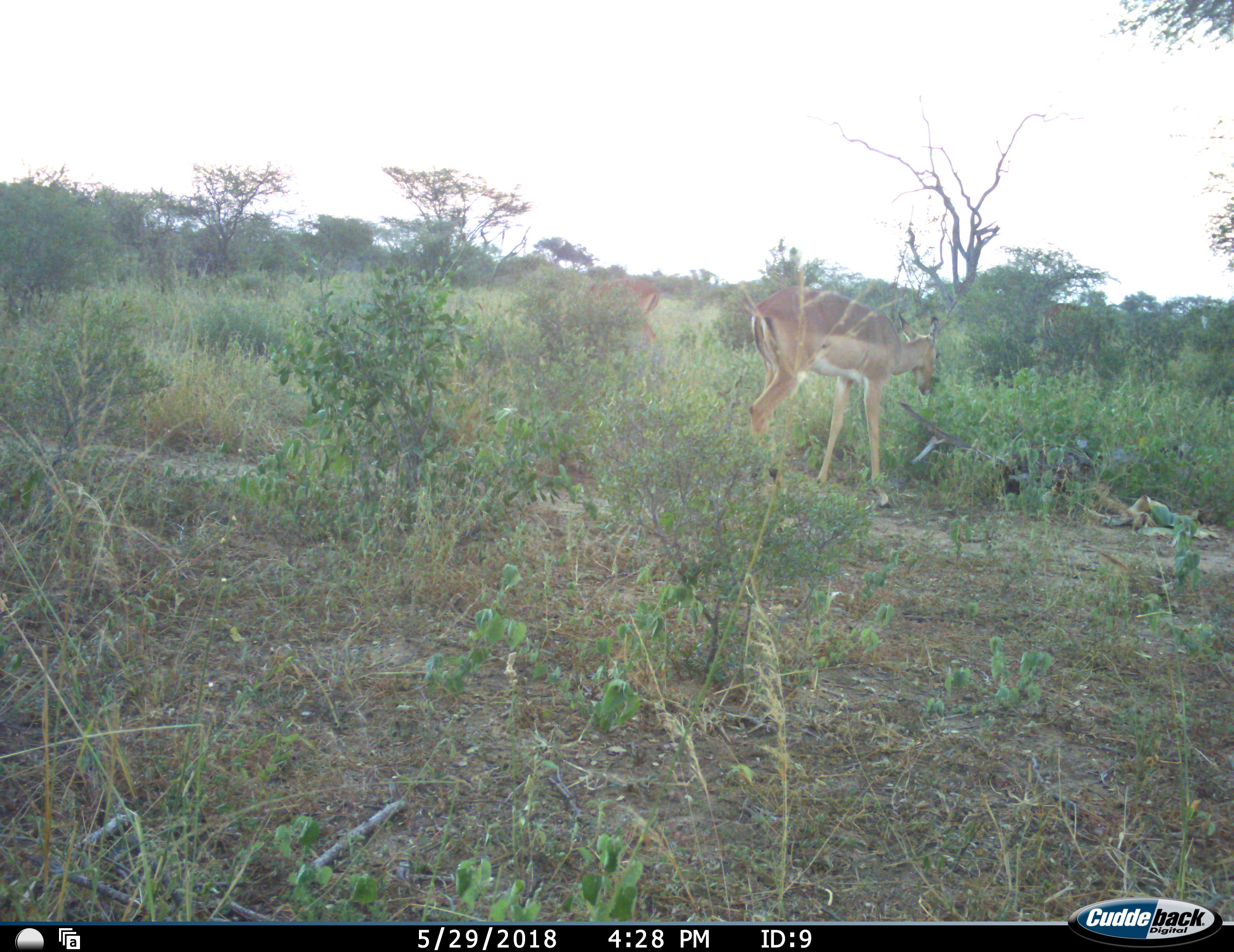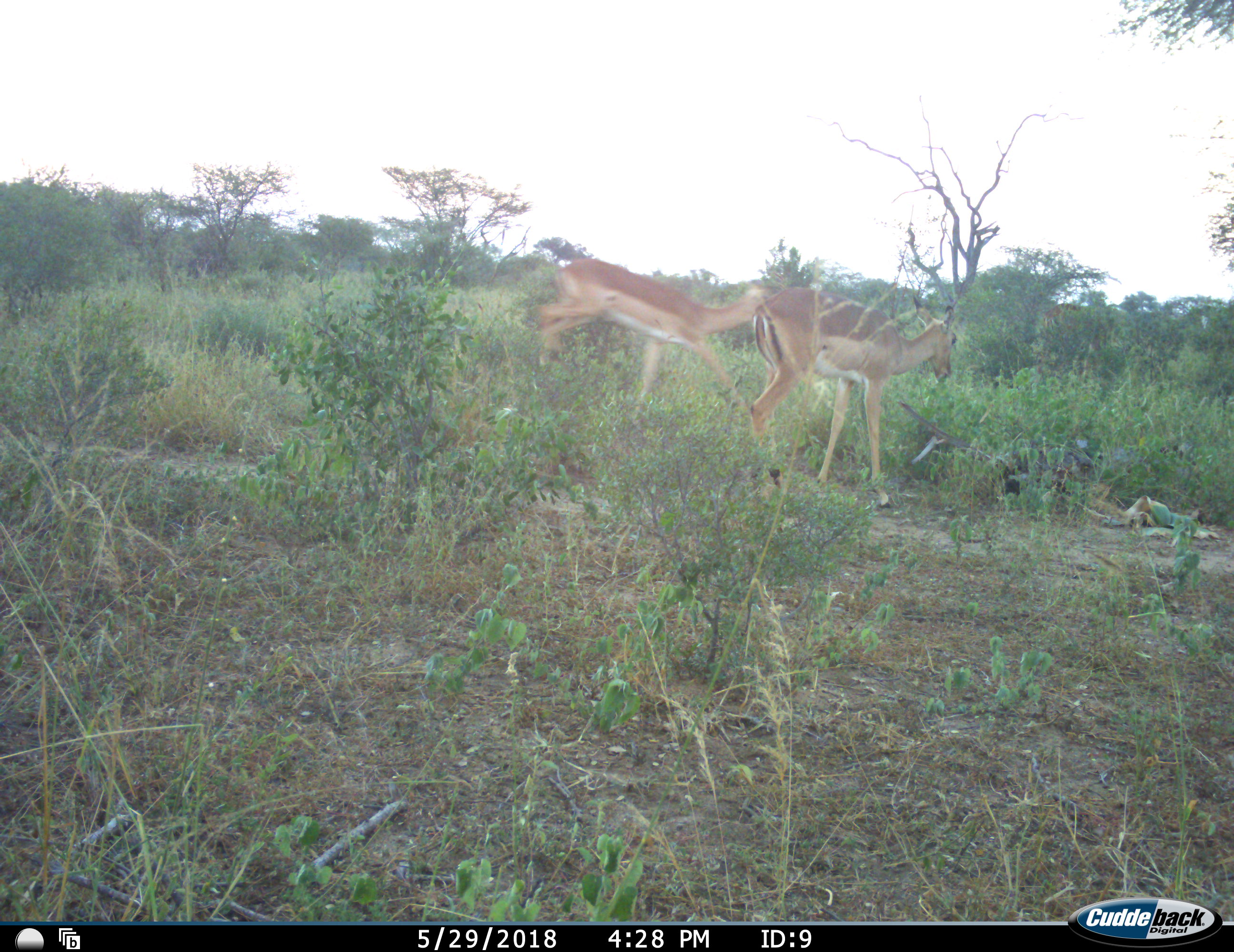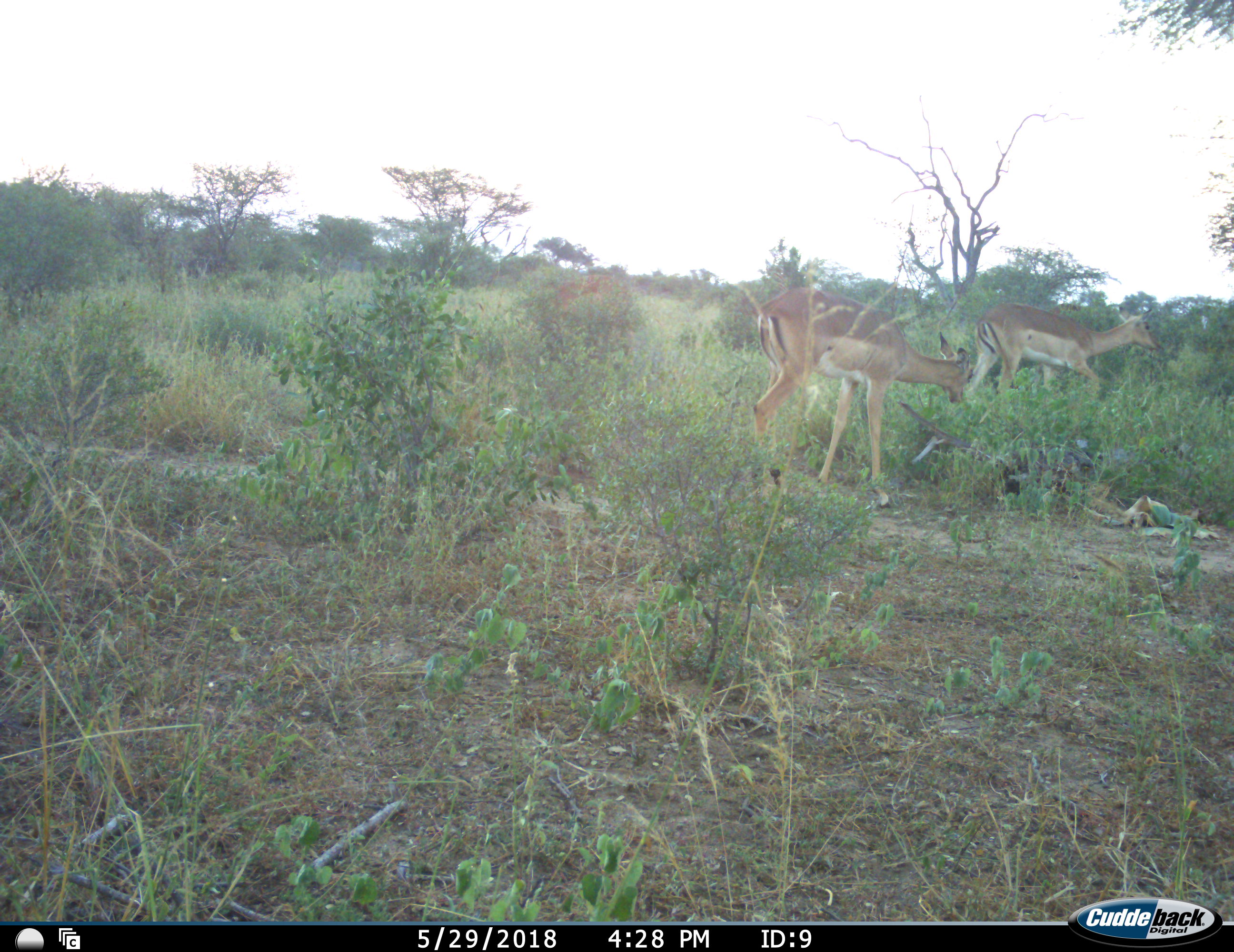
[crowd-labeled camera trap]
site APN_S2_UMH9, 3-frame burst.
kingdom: Animalia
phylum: Chordata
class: Mammalia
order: Artiodactyla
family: Bovidae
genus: Aepyceros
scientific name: Aepyceros melampus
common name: impala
Impala (Aepyceros melampus), count 3. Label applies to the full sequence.